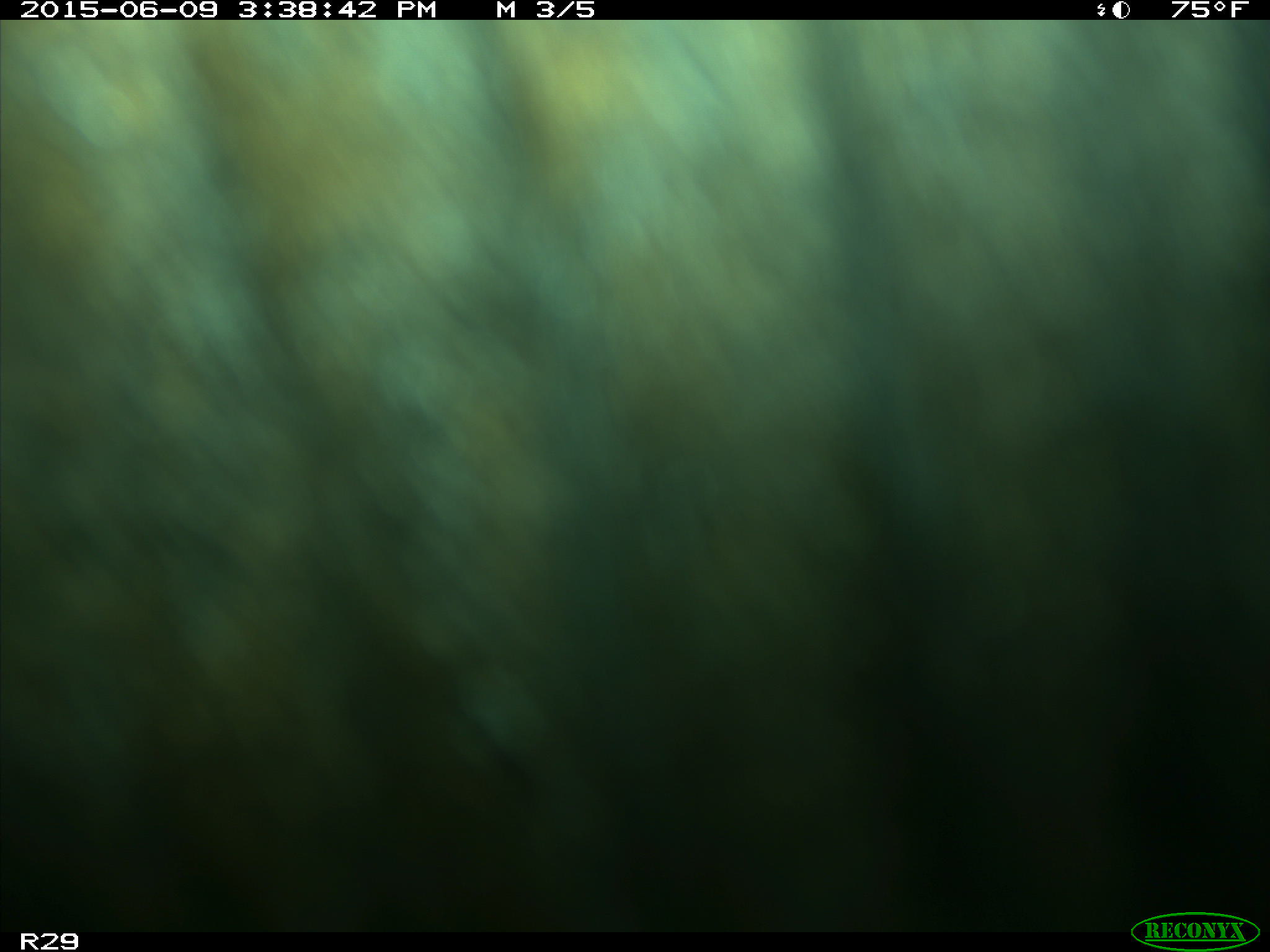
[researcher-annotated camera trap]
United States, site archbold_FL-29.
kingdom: Animalia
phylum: Chordata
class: Mammalia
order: Artiodactyla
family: Bovidae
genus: Bos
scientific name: Bos taurus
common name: domestic cow